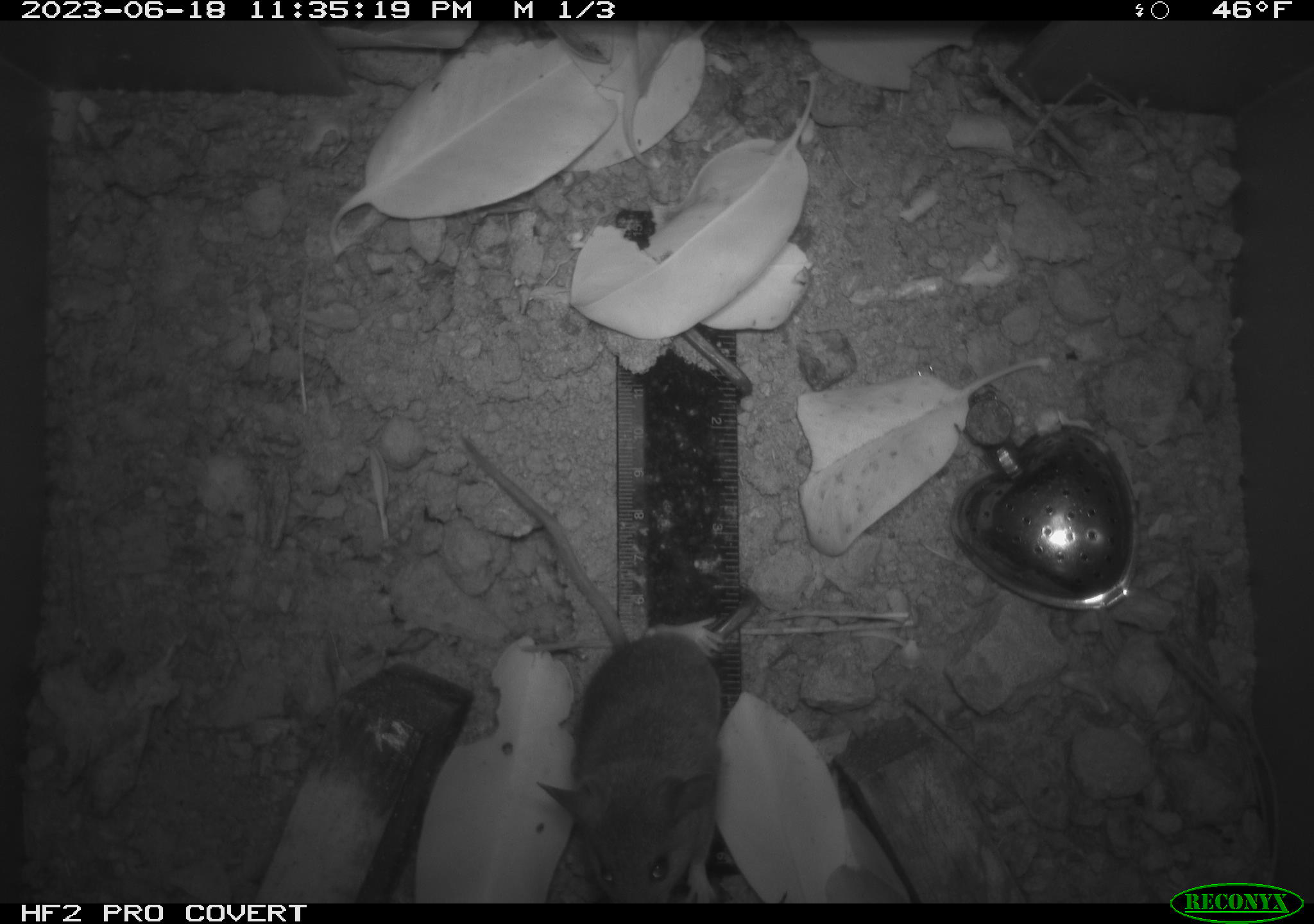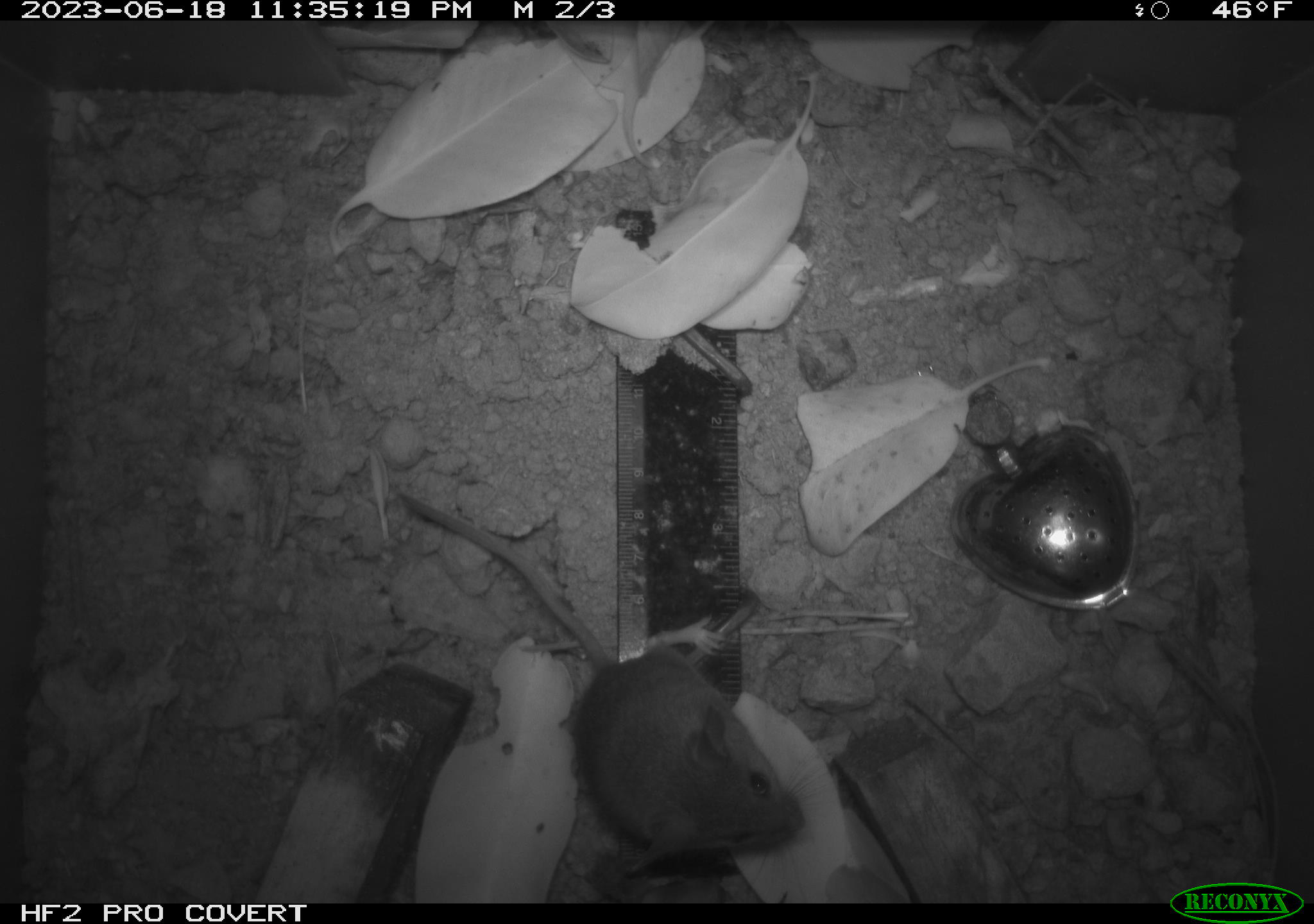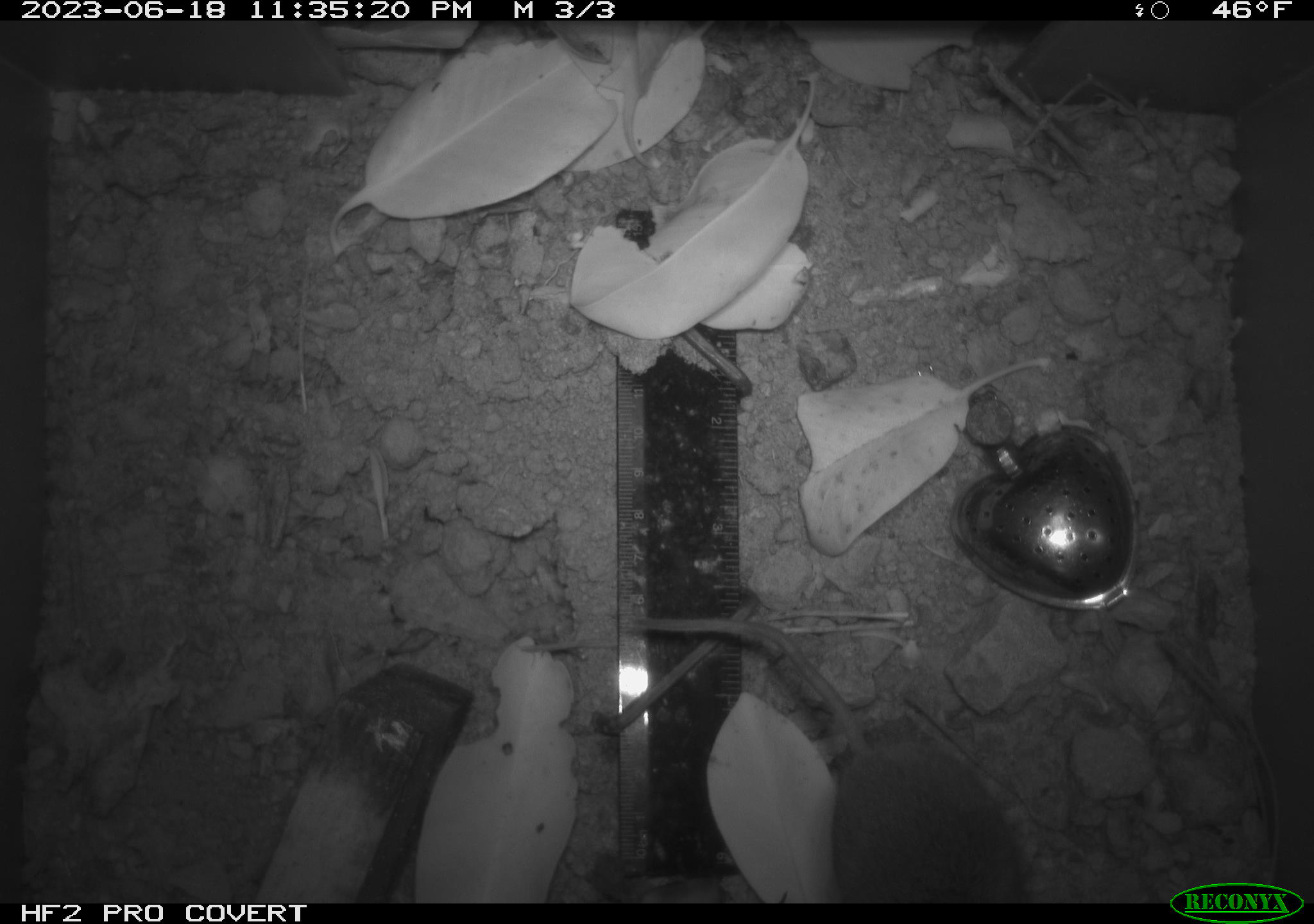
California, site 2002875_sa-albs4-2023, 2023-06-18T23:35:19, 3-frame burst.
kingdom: Animalia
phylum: Chordata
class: Mammalia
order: Rodentia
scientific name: Rodentia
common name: mouse species